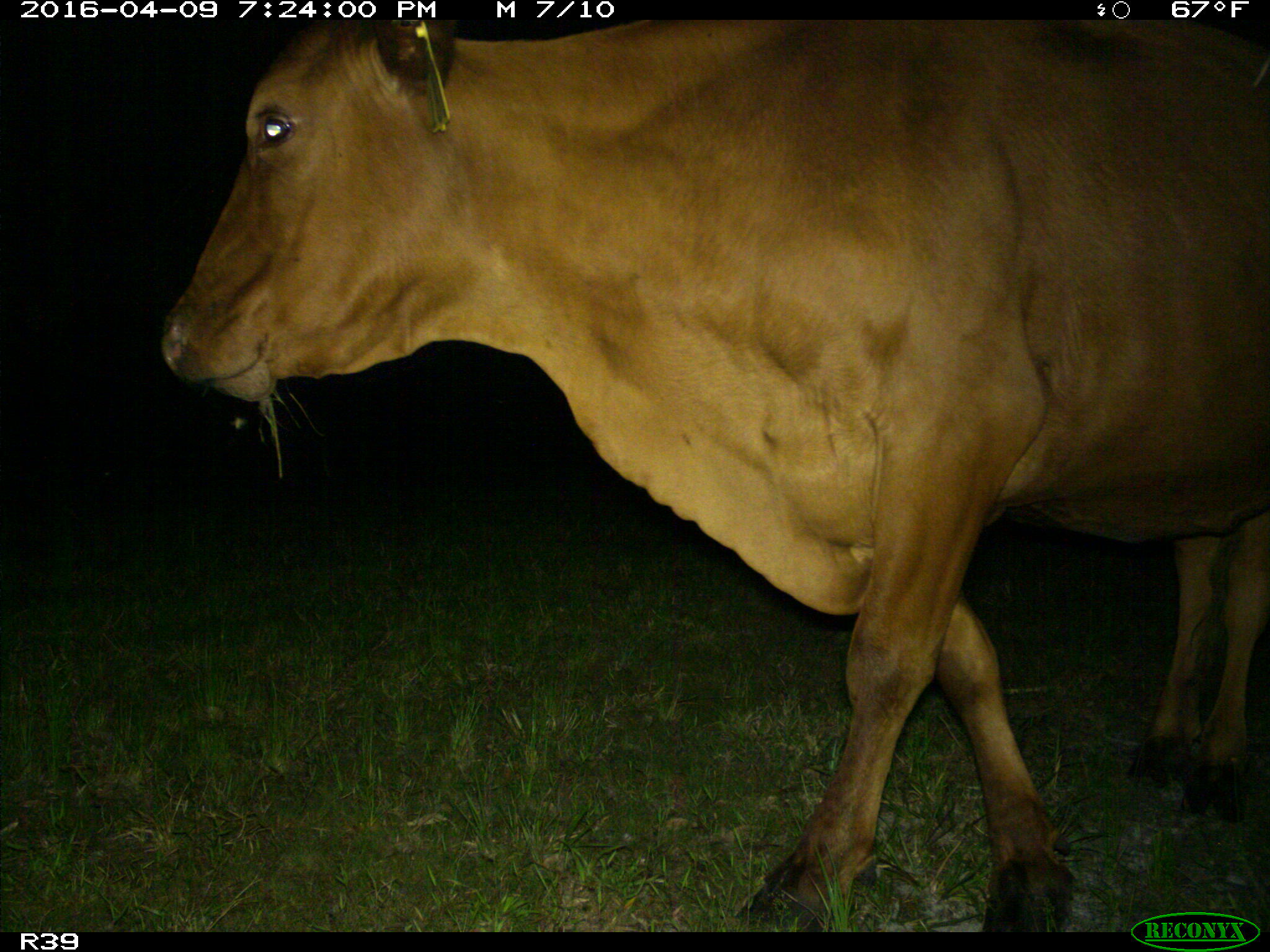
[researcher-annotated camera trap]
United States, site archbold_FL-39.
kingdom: Animalia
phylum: Chordata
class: Mammalia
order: Artiodactyla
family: Bovidae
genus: Bos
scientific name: Bos taurus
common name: domestic cow